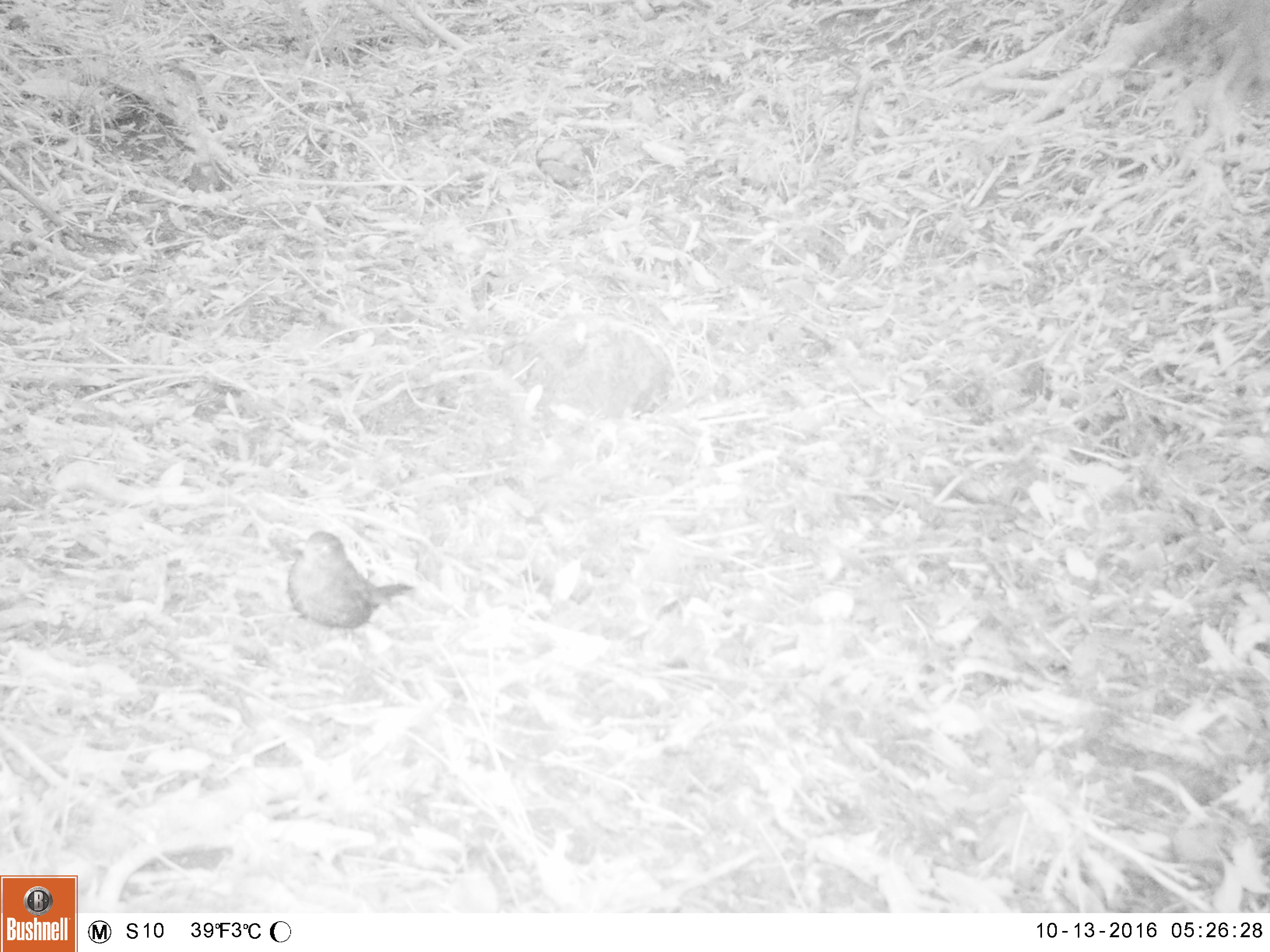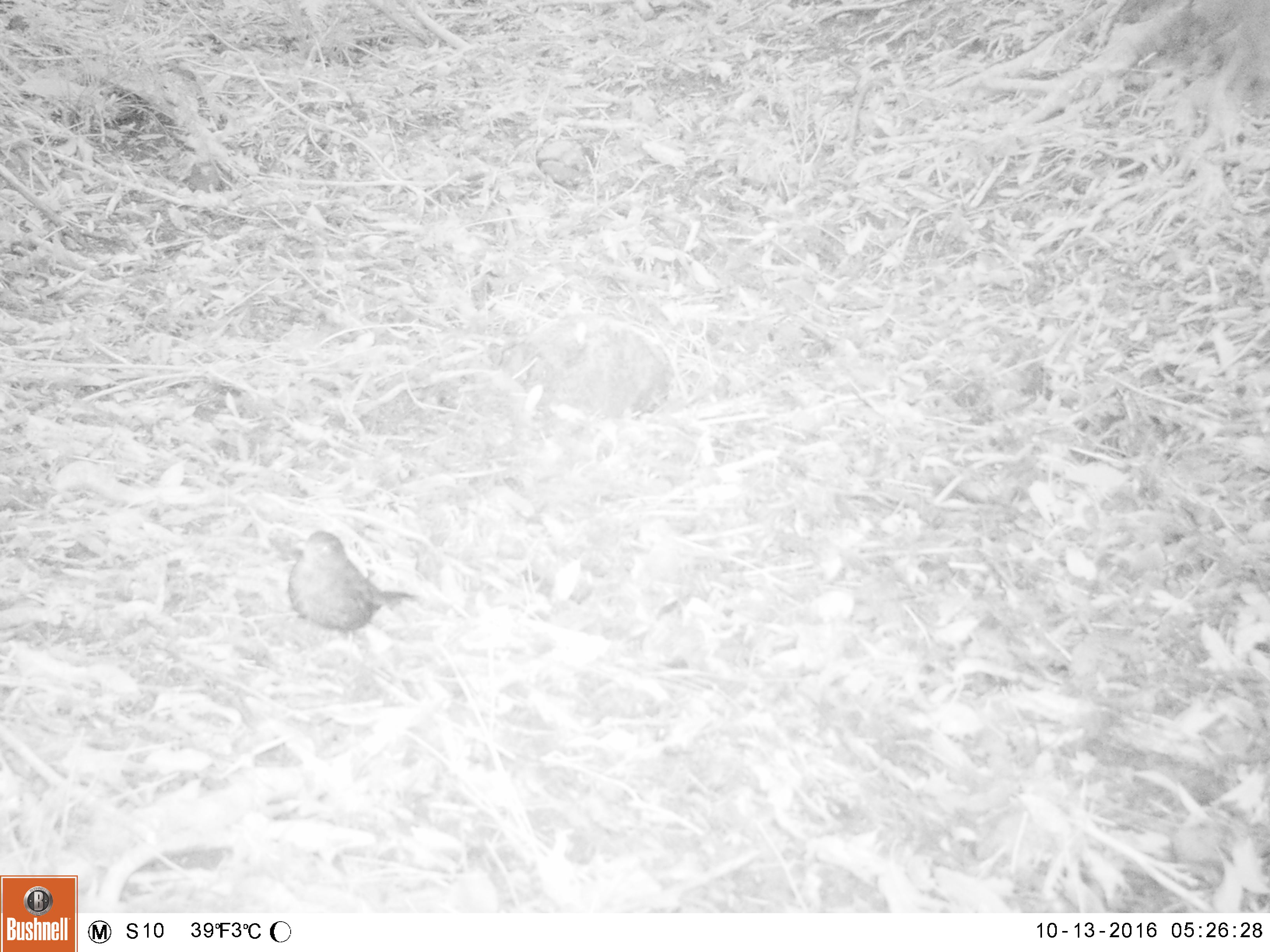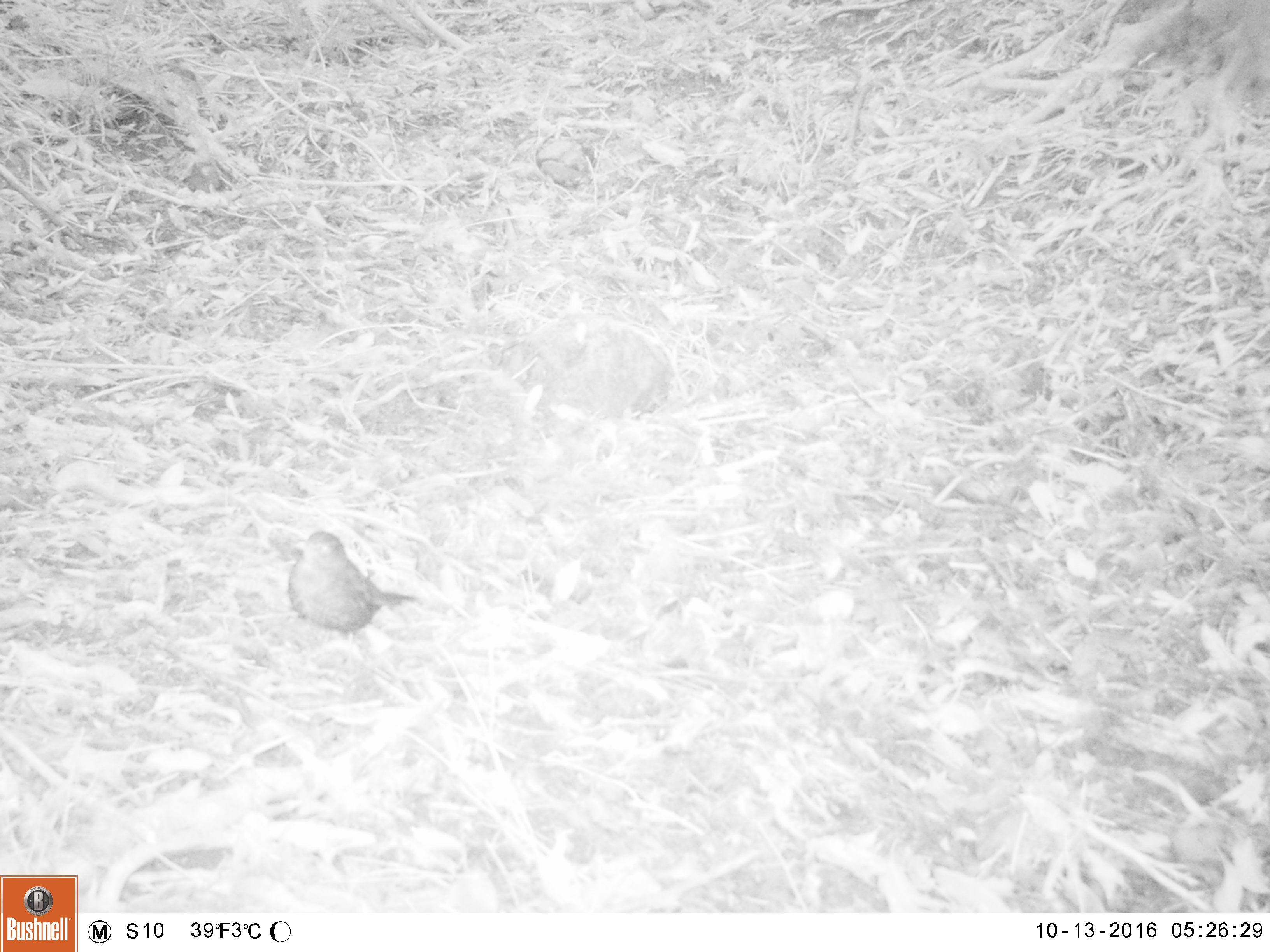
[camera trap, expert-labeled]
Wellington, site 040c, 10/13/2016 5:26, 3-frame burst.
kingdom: Animalia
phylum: Chordata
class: Aves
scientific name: Aves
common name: bird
Bird (Aves).